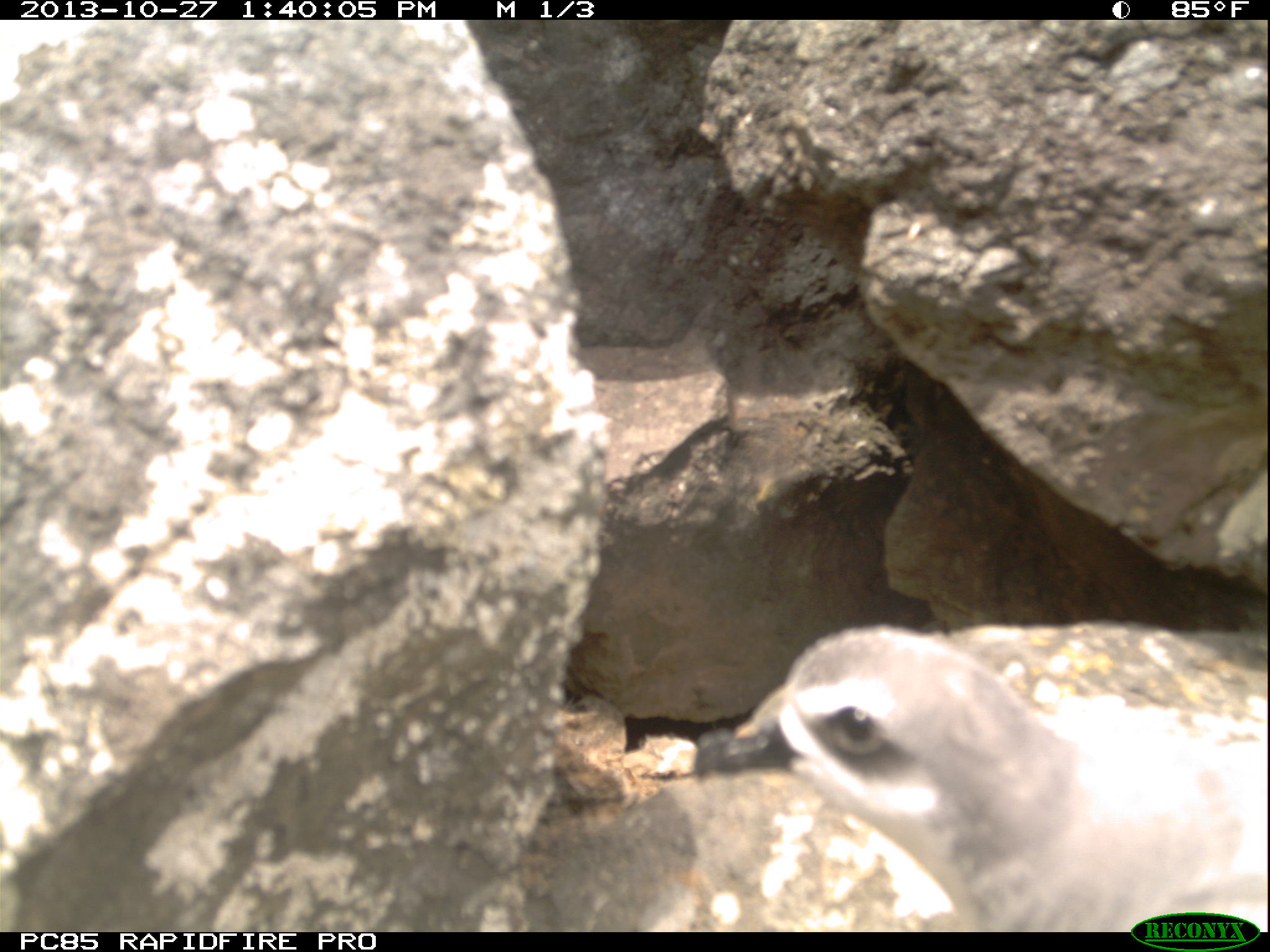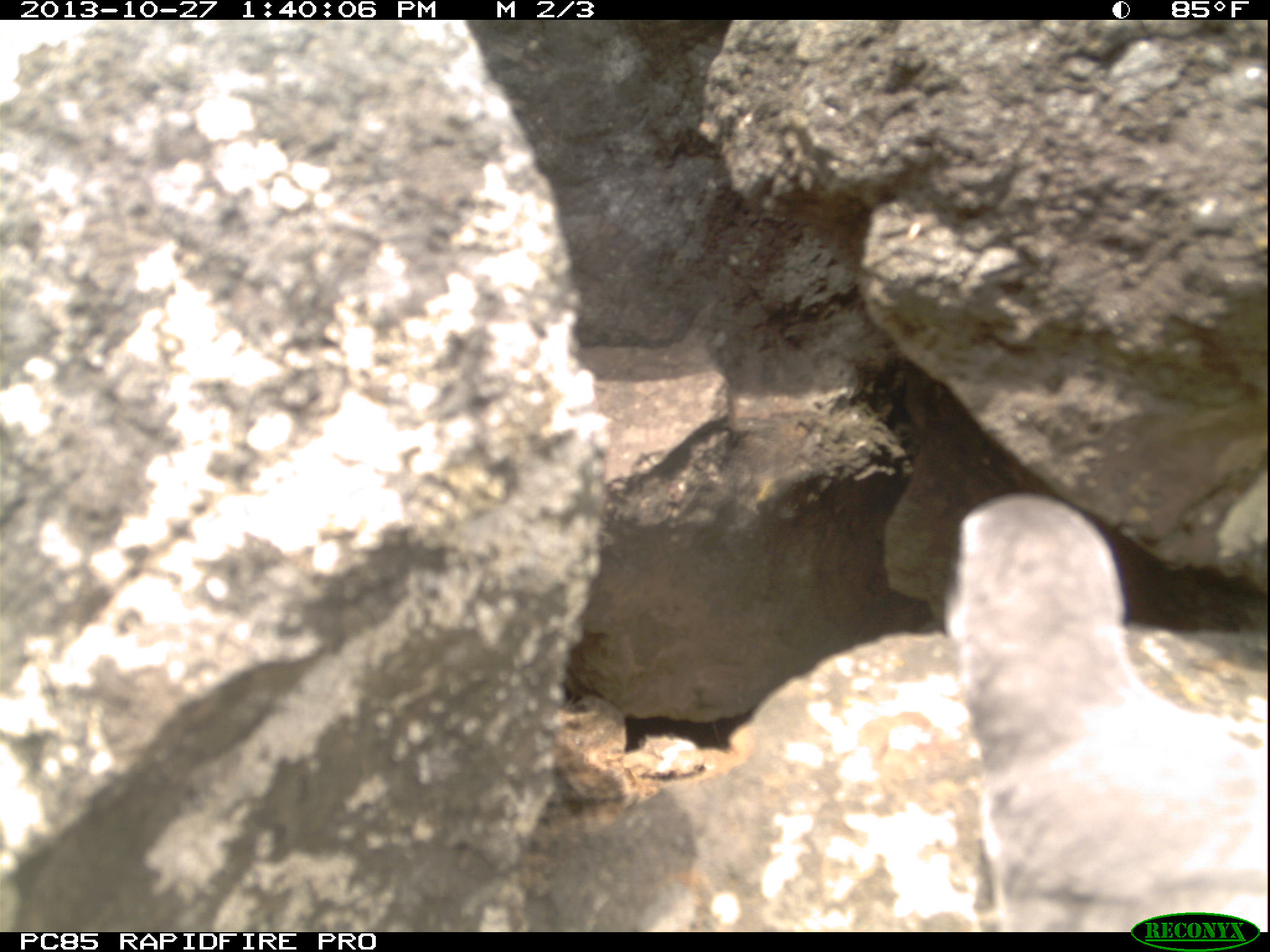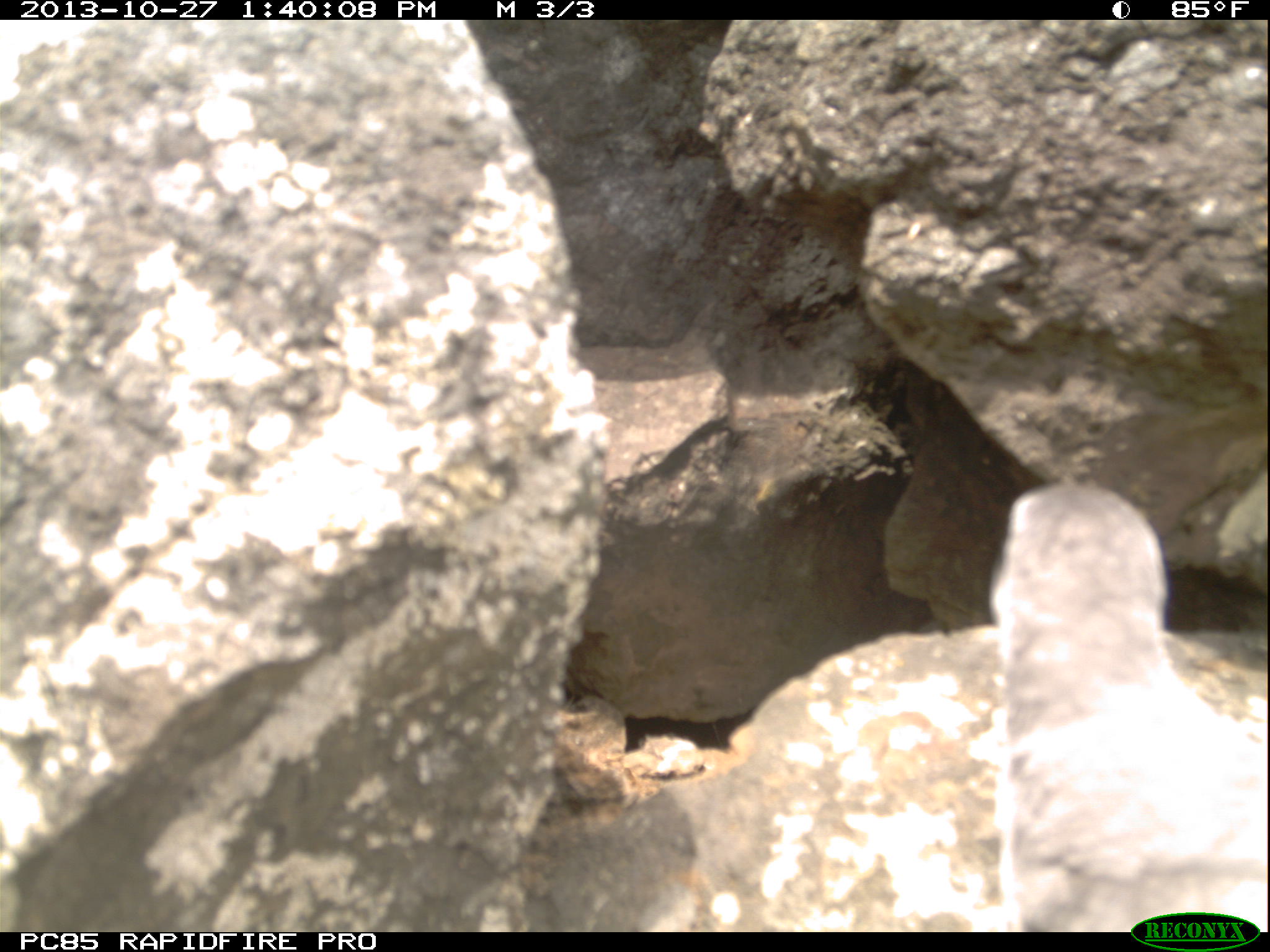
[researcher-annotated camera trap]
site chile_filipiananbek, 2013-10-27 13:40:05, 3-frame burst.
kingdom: Animalia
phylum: Chordata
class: Aves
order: Procellariiformes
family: Procellariidae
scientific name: Procellariidae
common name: petrel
Petrel (Procellariidae).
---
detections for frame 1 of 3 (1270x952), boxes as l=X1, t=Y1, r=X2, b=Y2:
petrel: l=701, t=618, r=1263, b=932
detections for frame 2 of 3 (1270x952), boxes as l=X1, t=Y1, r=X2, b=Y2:
petrel: l=936, t=490, r=1268, b=931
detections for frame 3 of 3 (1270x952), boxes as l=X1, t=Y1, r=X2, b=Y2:
petrel: l=980, t=475, r=1269, b=931